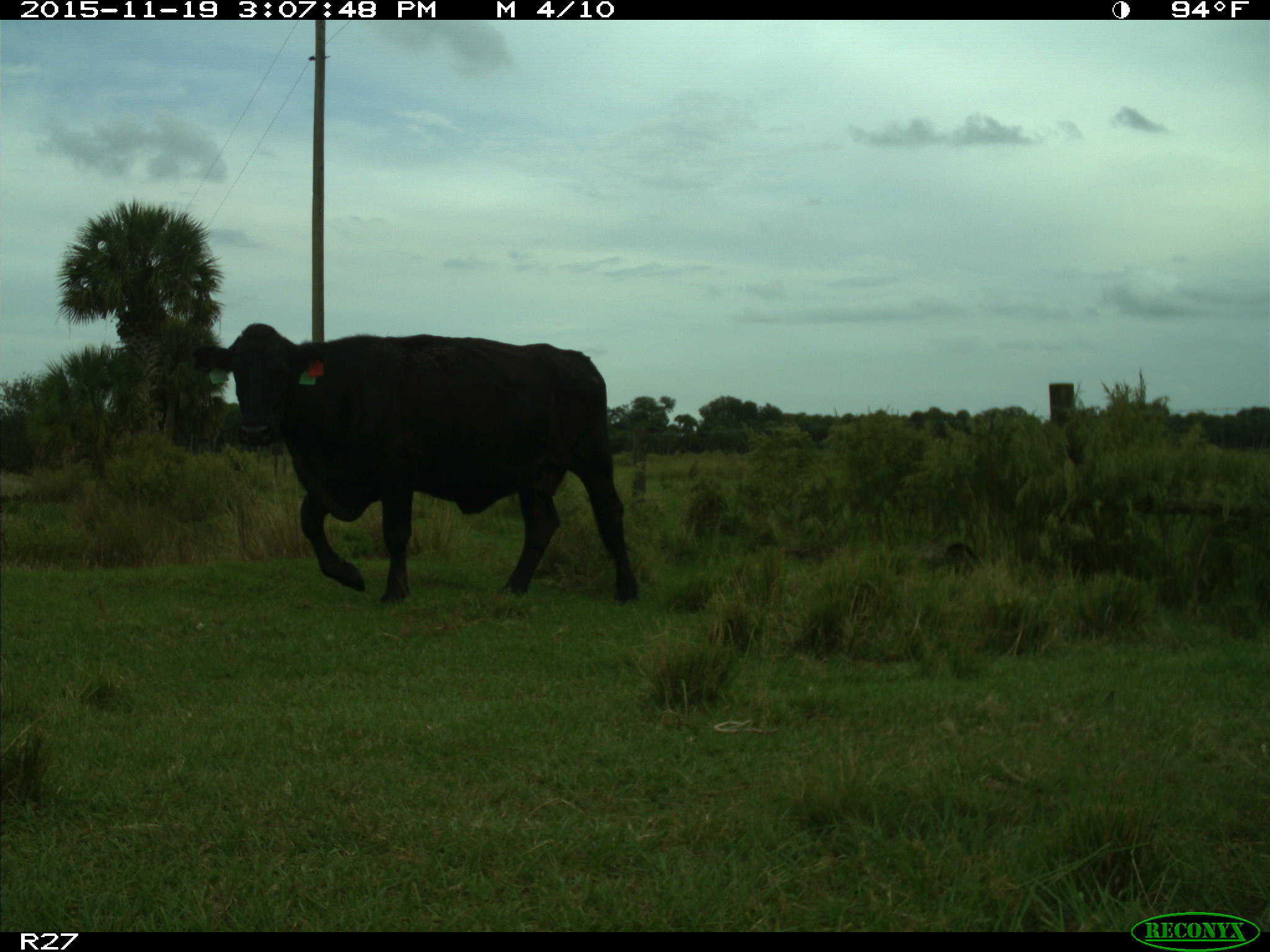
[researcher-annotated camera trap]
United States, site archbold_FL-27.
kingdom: Animalia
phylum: Chordata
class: Mammalia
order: Artiodactyla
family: Bovidae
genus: Bos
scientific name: Bos taurus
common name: domestic cow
Bos taurus (domestic cow).